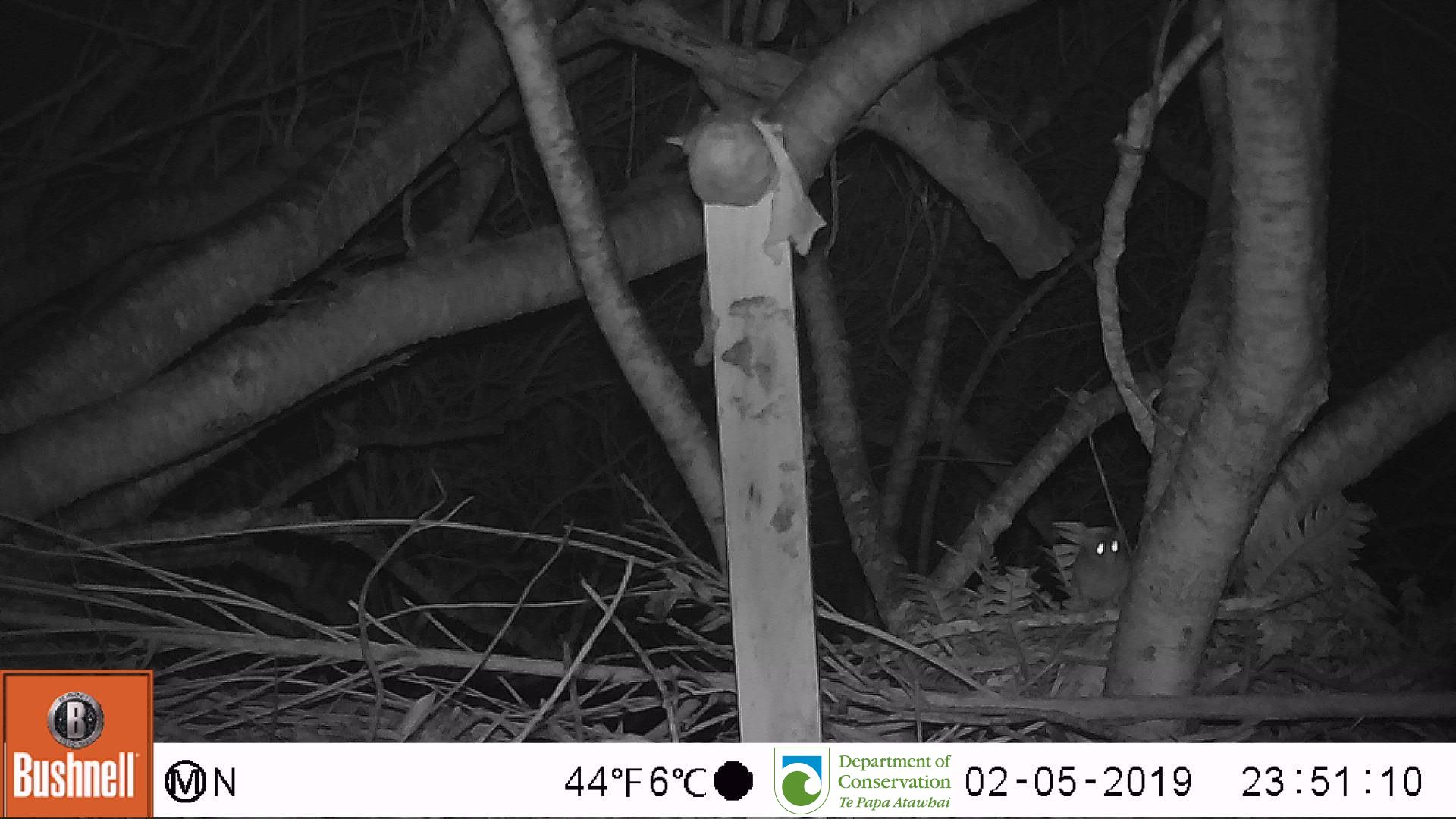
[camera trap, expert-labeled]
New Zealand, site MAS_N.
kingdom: Animalia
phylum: Chordata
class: Mammalia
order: Rodentia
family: Muridae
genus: Mus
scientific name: Mus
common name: mouse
Mouse (Mus).